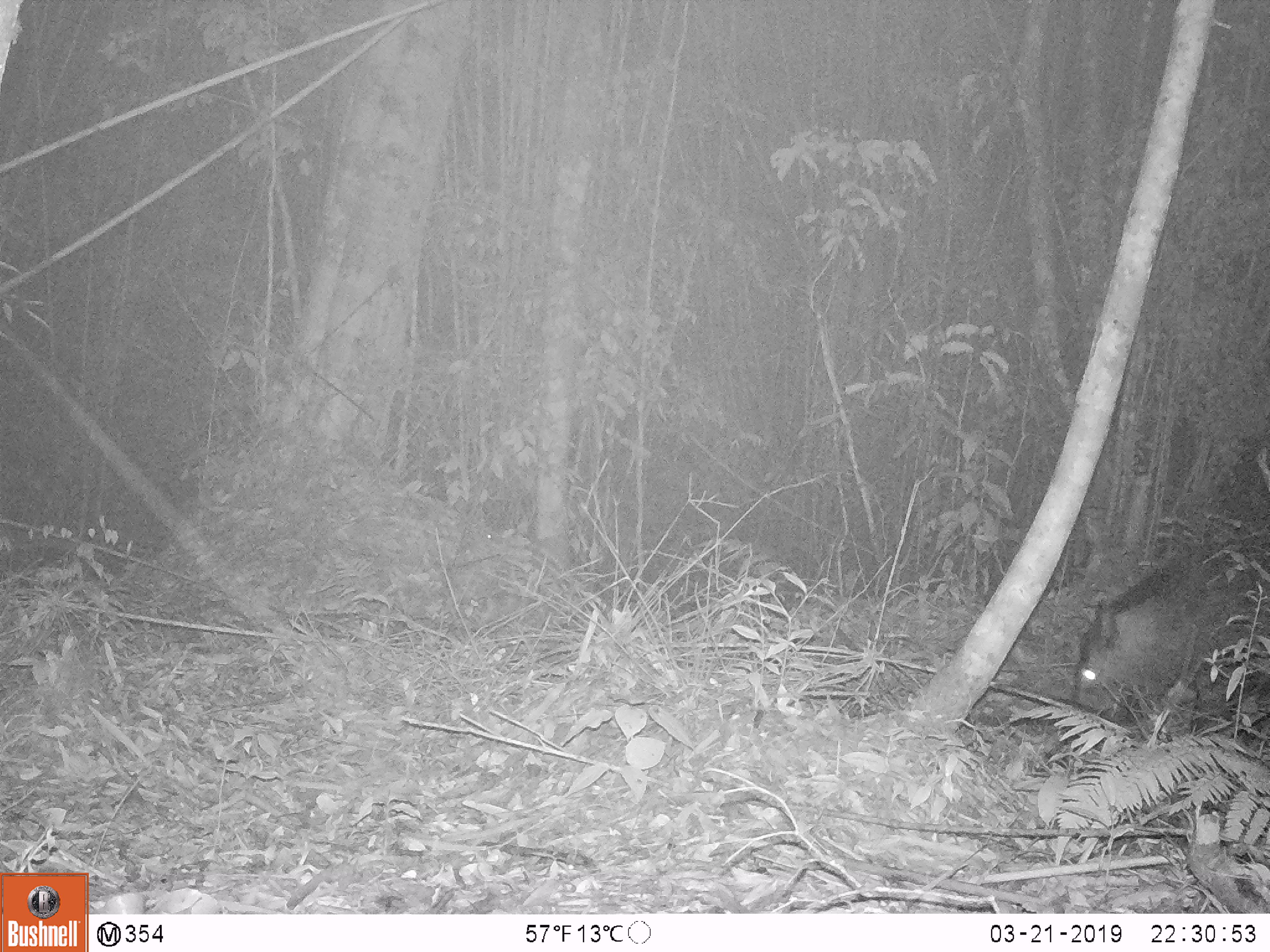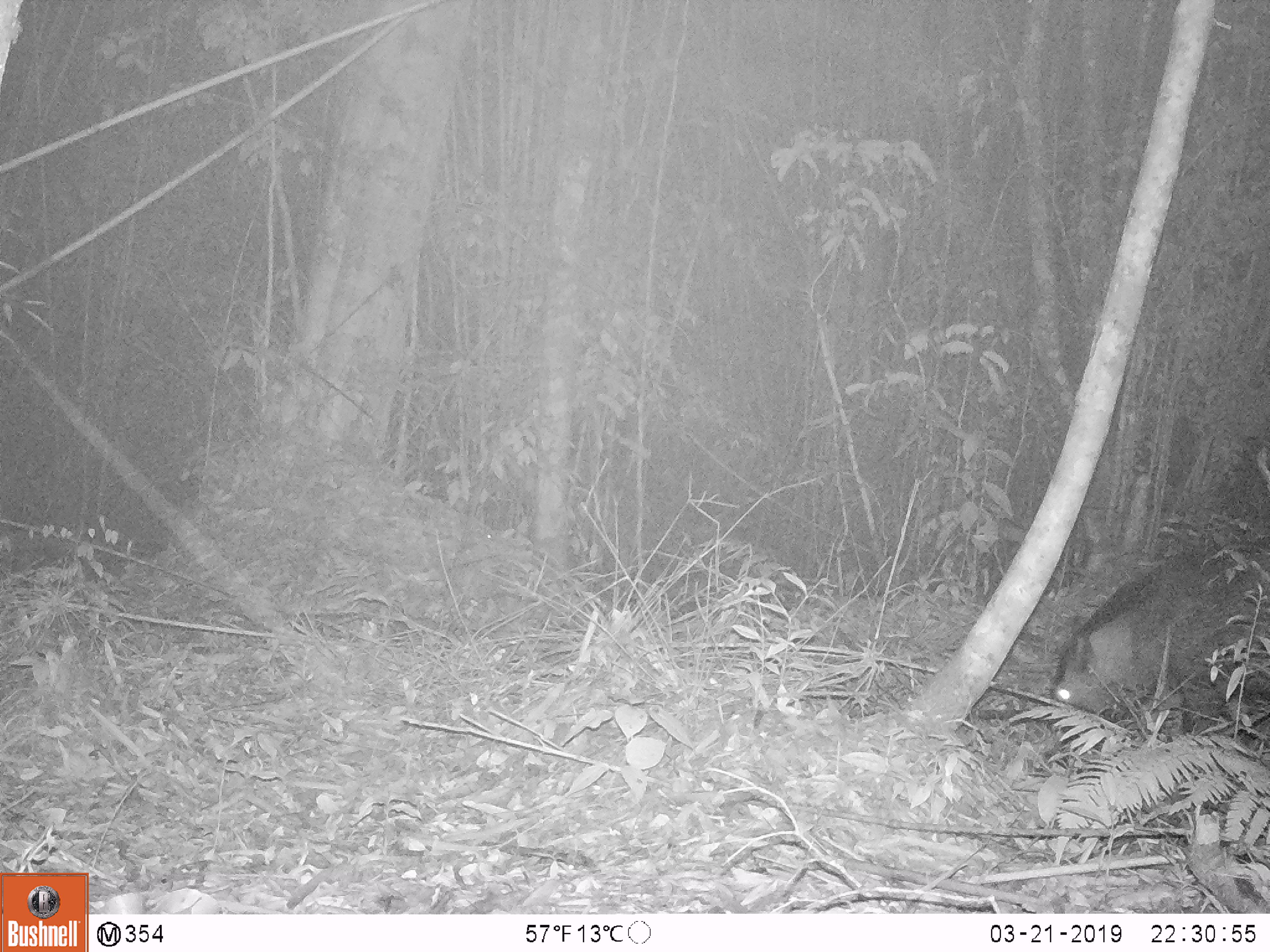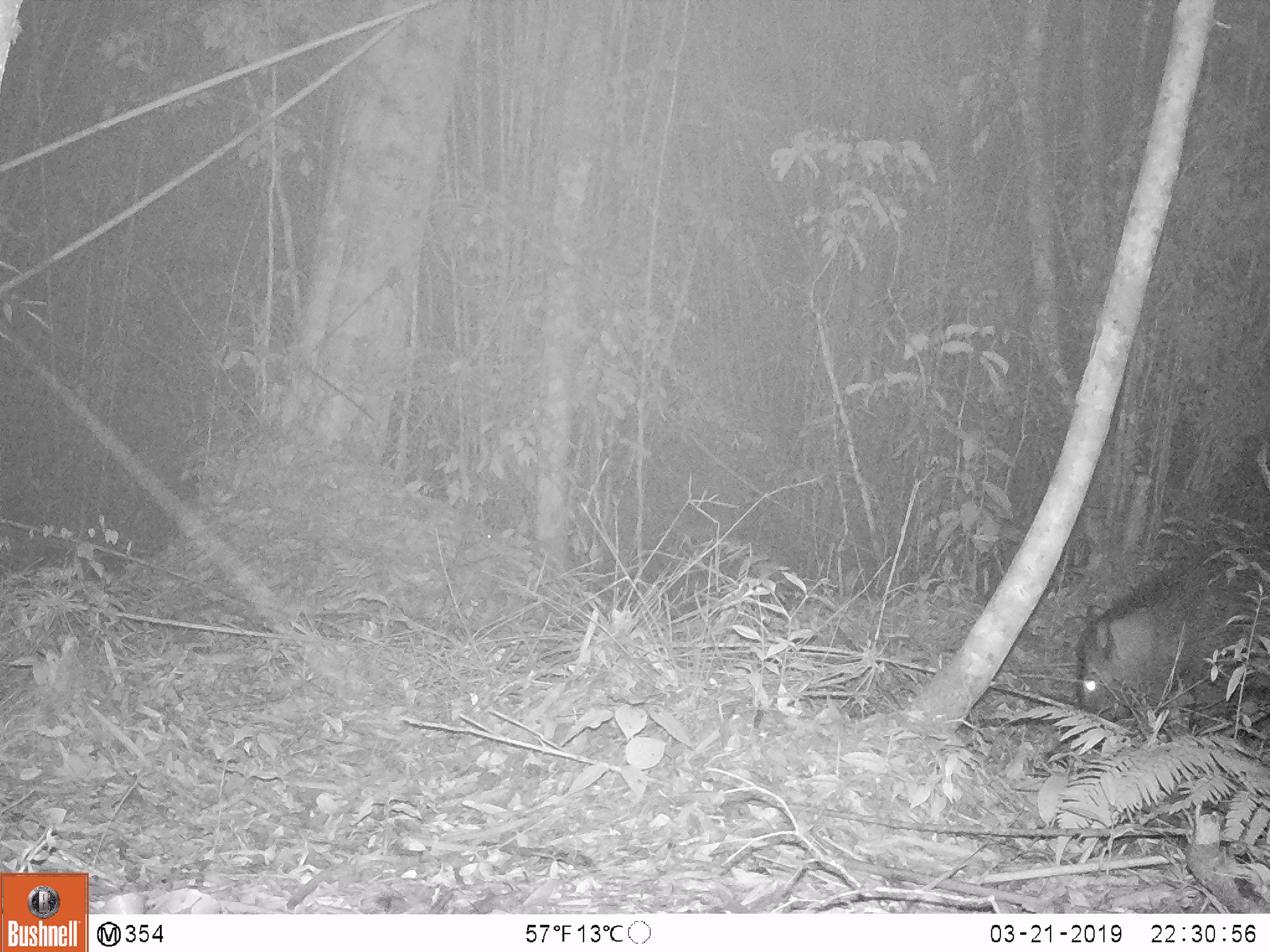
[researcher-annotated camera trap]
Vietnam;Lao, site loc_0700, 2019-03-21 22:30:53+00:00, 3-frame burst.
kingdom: Animalia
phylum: Chordata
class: Mammalia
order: Artiodactyla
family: Suidae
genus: Sus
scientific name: Sus scrofa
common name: eurasian wild pig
Eurasian wild pig (Sus scrofa). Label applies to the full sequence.